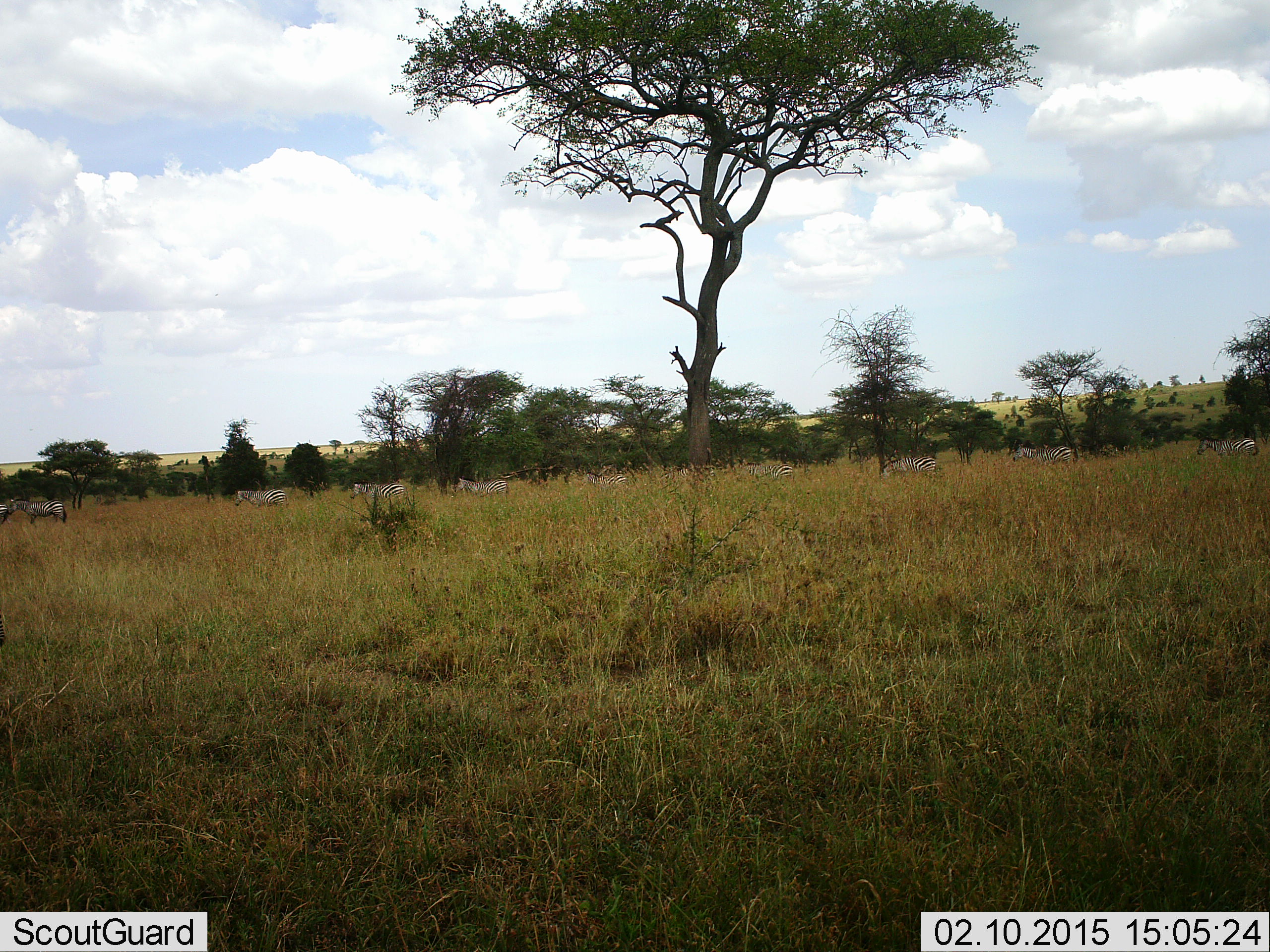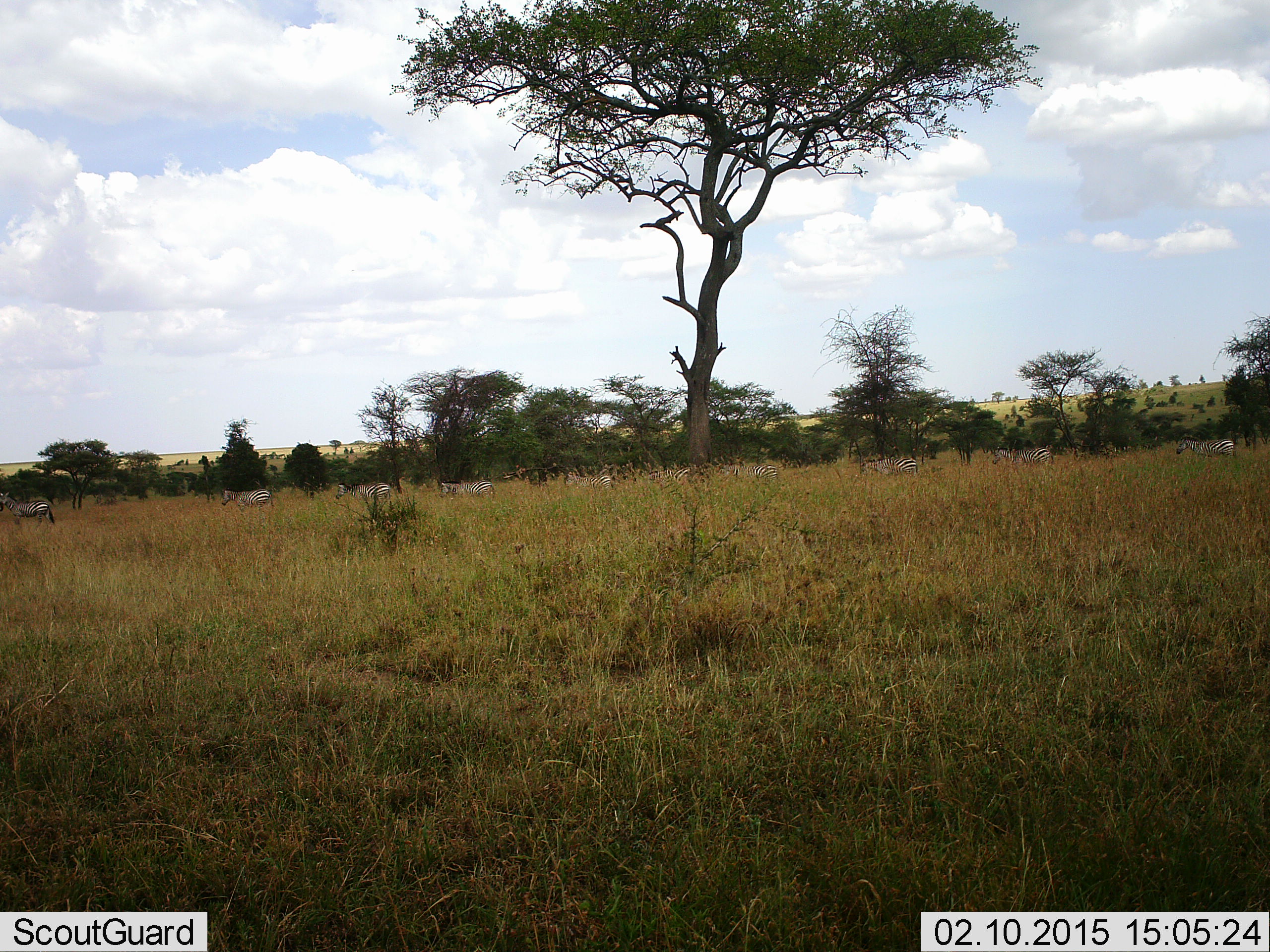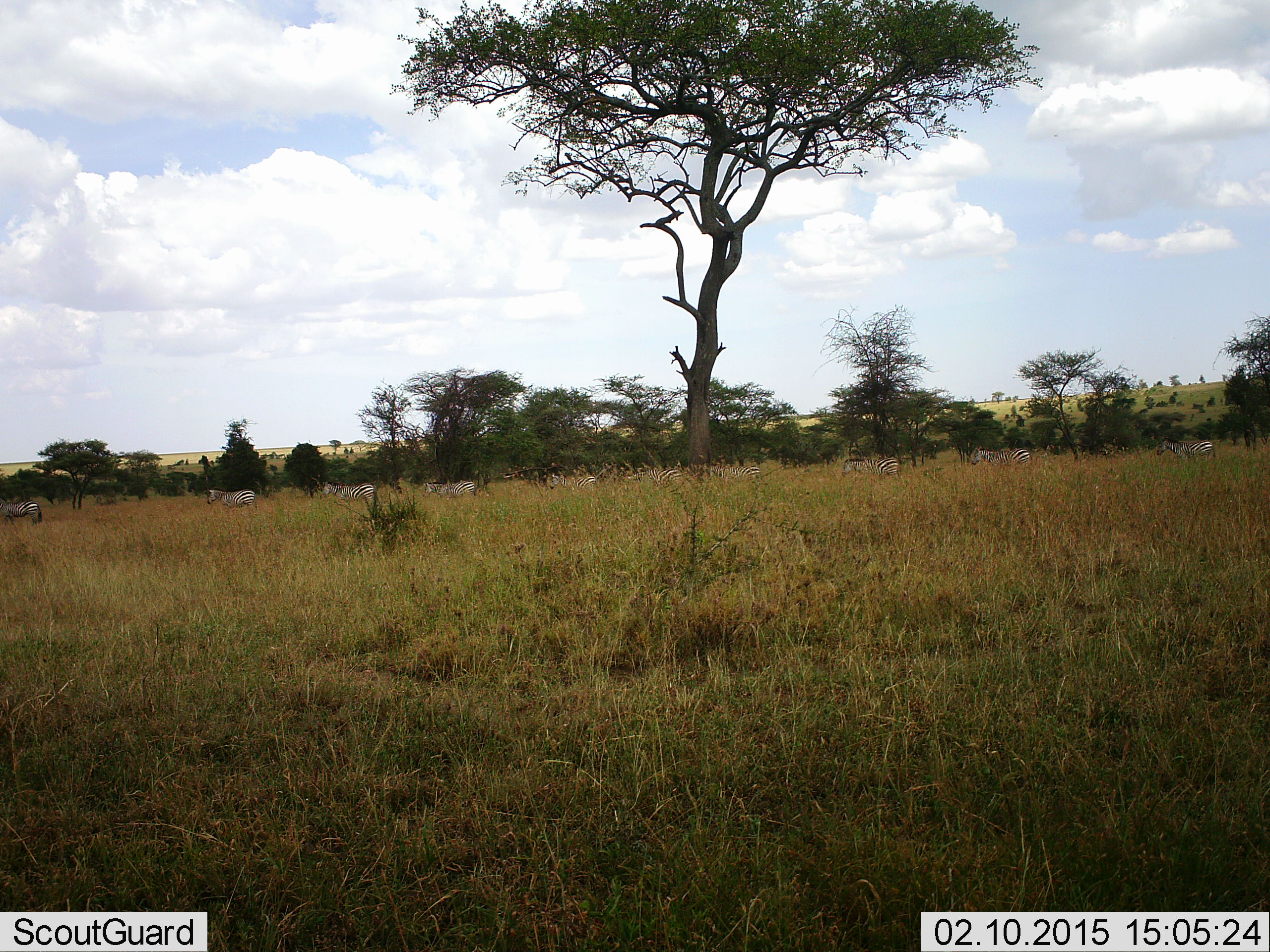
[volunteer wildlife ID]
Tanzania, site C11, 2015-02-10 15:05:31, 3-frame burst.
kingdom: Animalia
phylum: Chordata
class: Mammalia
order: Perissodactyla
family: Equidae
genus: Equus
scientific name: Equus quagga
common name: plains zebra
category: zebra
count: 11-50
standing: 30%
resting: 0%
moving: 80%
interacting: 0%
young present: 0%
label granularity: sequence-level